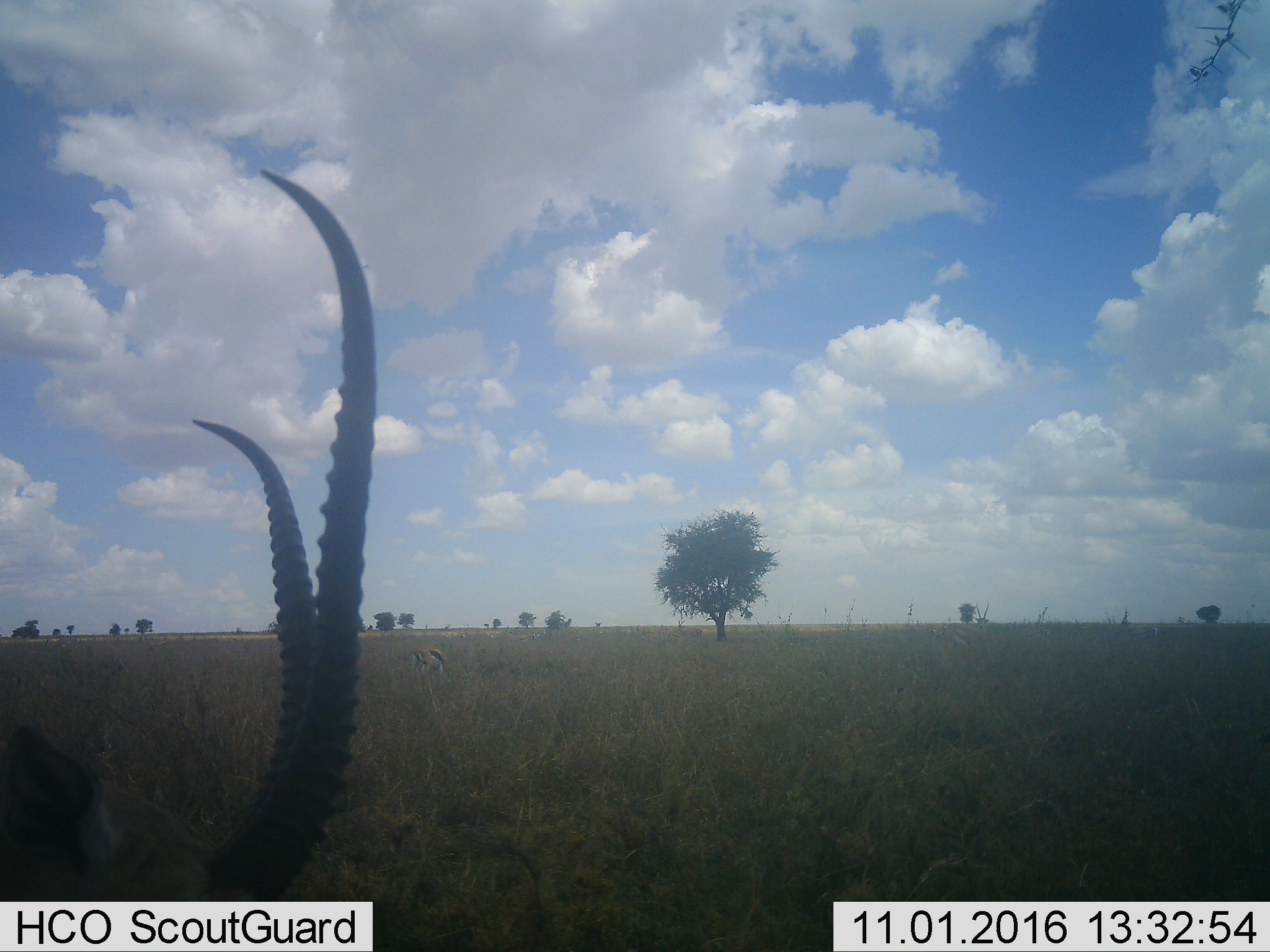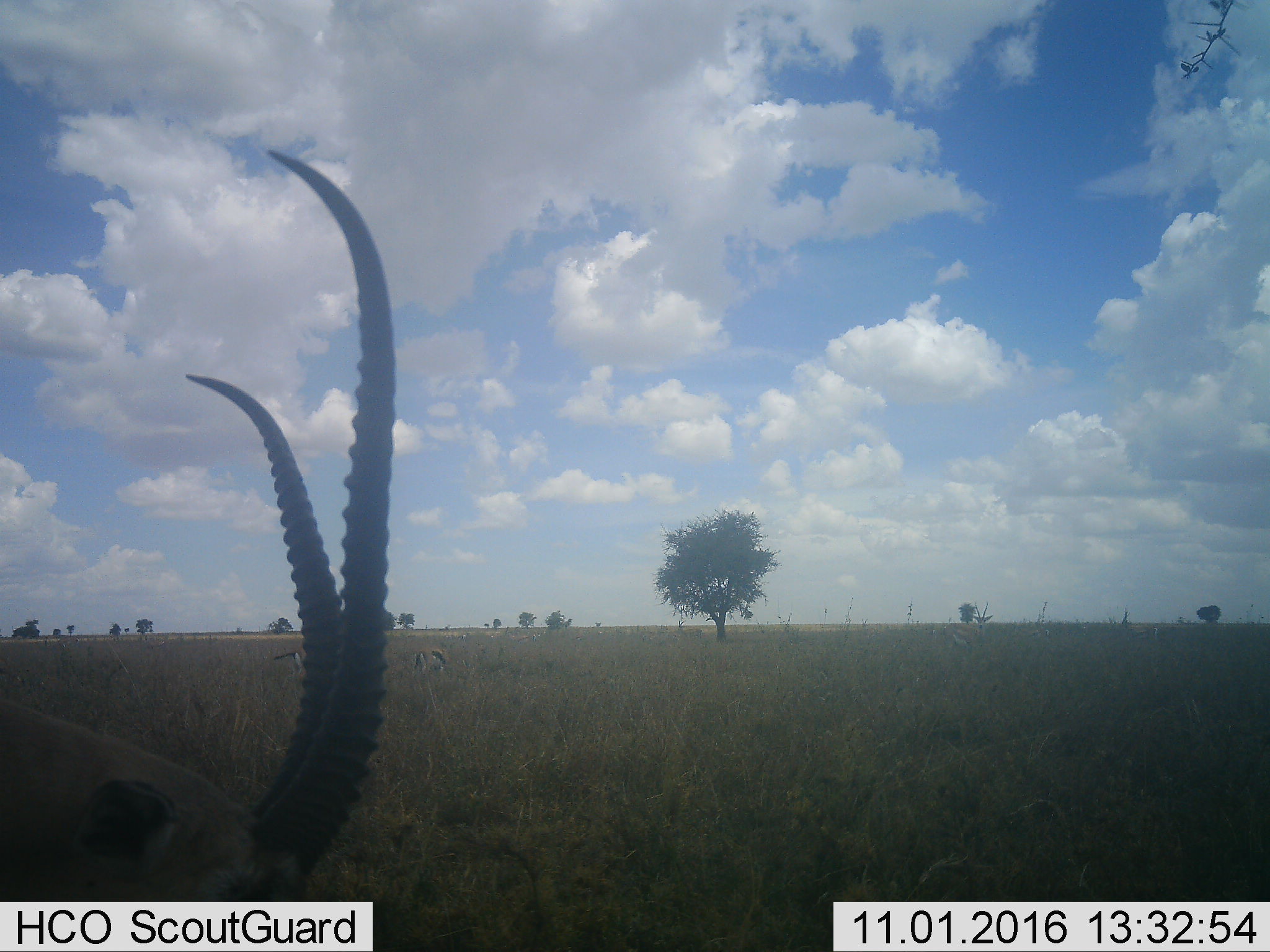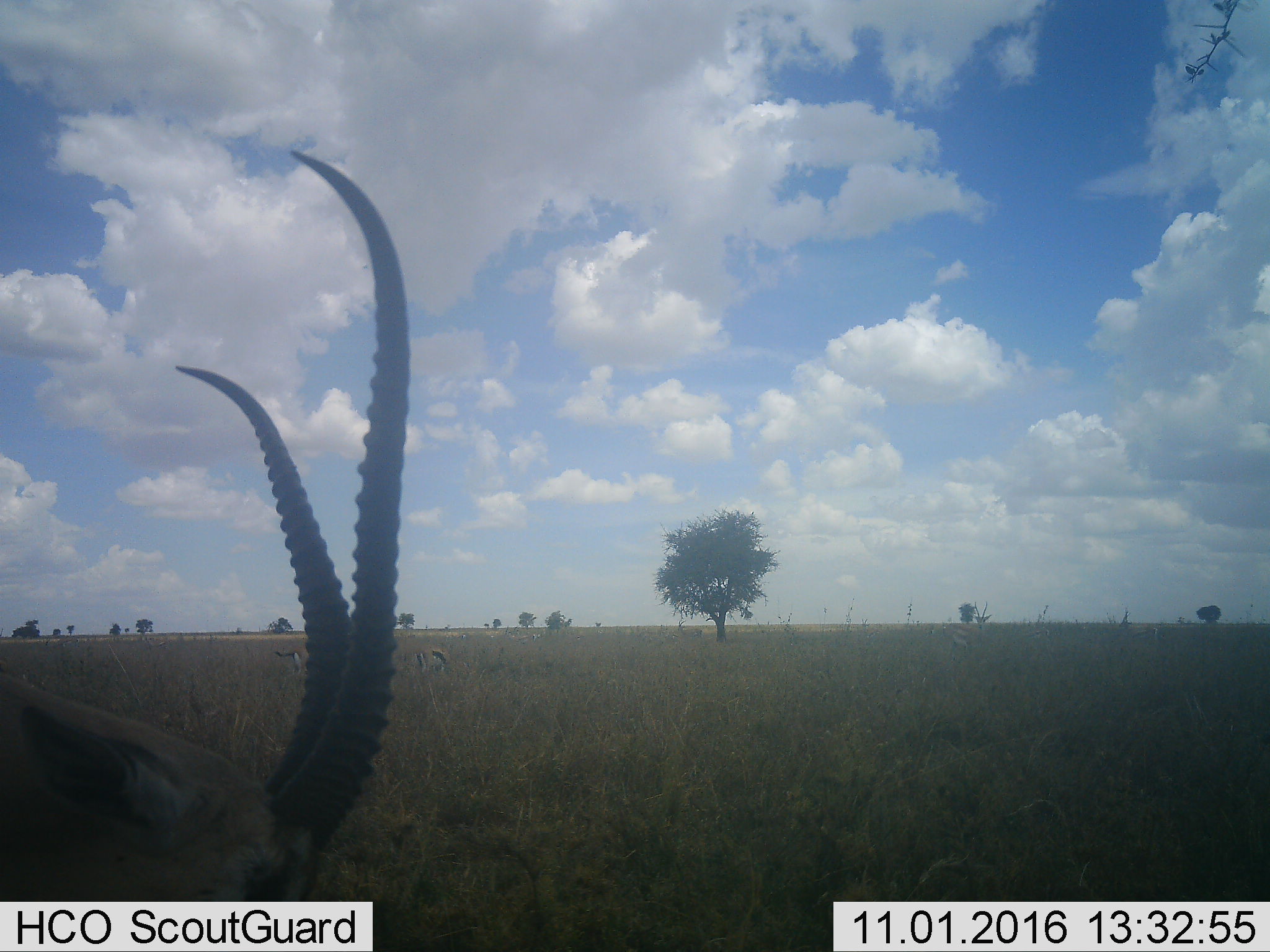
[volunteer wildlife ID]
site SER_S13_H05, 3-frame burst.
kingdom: Animalia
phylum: Chordata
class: Mammalia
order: Artiodactyla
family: Bovidae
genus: Nanger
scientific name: Nanger granti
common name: grant's gazelle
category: gazellegrants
Gazellegrants (grant's gazelle) (Nanger granti), count 1. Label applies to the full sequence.